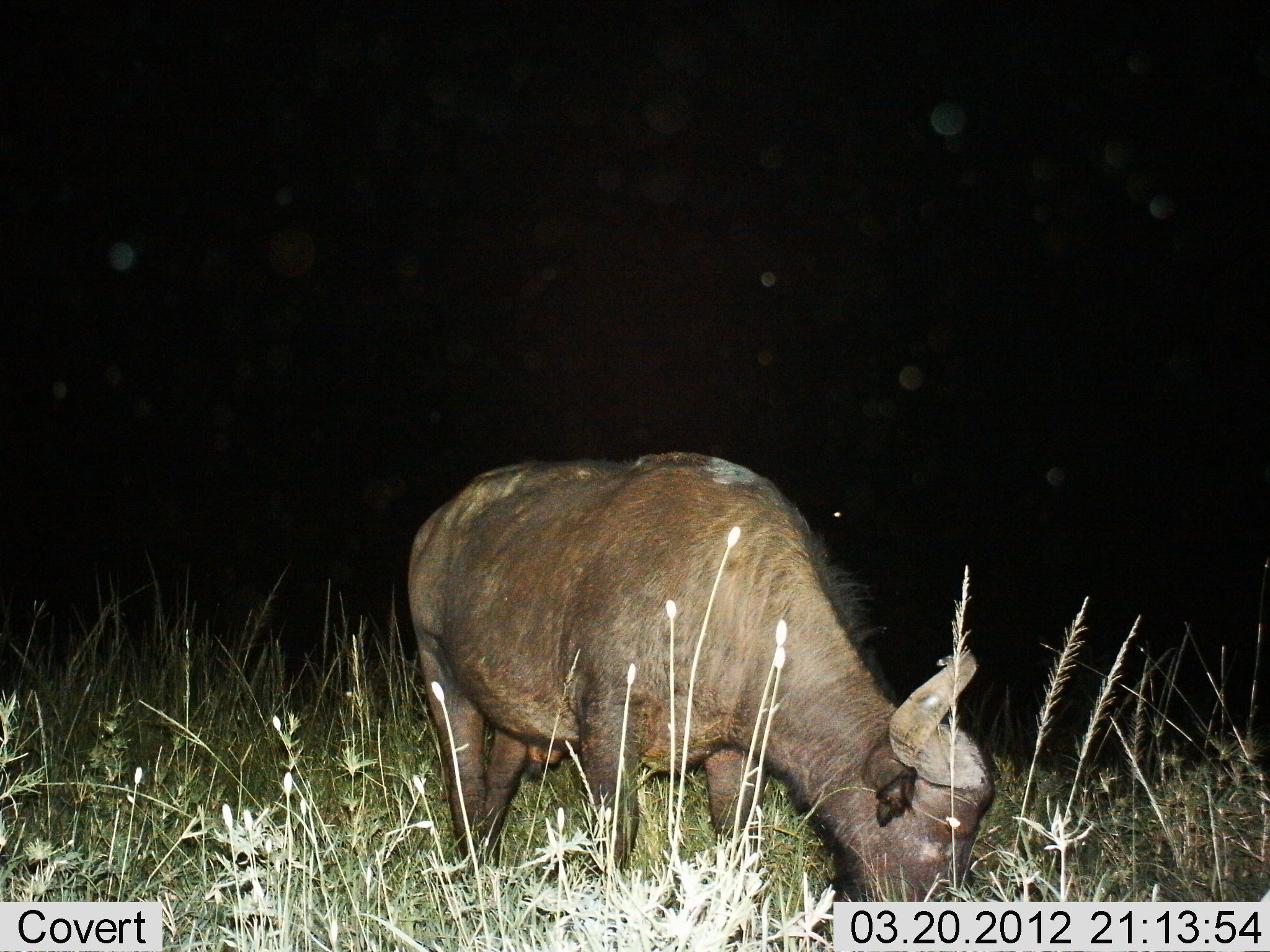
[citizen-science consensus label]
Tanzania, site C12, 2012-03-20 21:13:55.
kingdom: Animalia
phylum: Chordata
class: Mammalia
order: Artiodactyla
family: Bovidae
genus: Syncerus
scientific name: Syncerus caffer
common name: cape buffalo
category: buffalo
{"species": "buffalo (cape buffalo) (Syncerus caffer)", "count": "1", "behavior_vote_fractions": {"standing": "7%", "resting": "0%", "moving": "0%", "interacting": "0%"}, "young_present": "0%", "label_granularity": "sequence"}